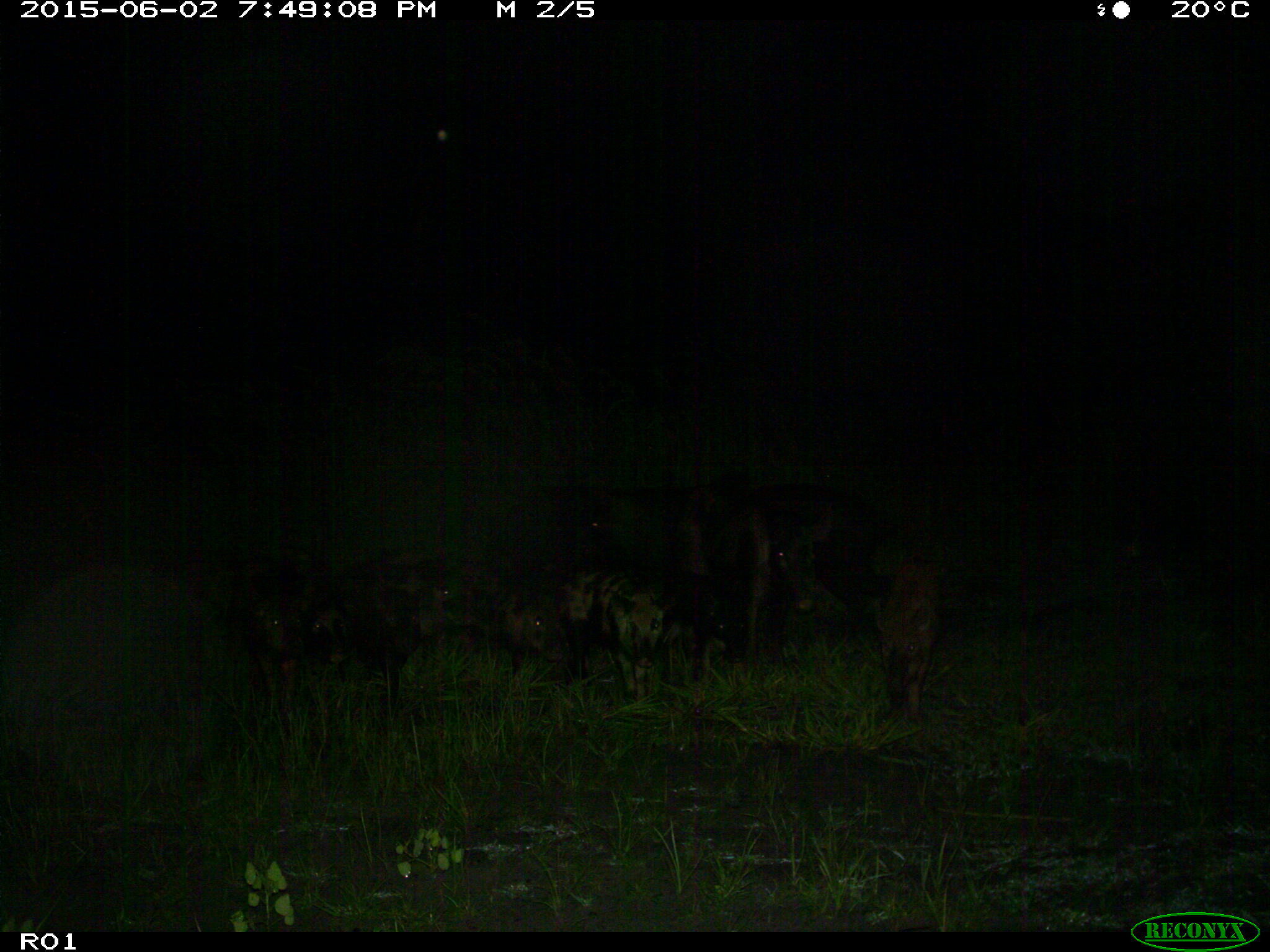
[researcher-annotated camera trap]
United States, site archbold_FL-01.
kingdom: Animalia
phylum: Chordata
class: Mammalia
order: Artiodactyla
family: Suidae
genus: Sus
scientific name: Sus scrofa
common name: wild boar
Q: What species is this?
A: Sus scrofa (wild boar).